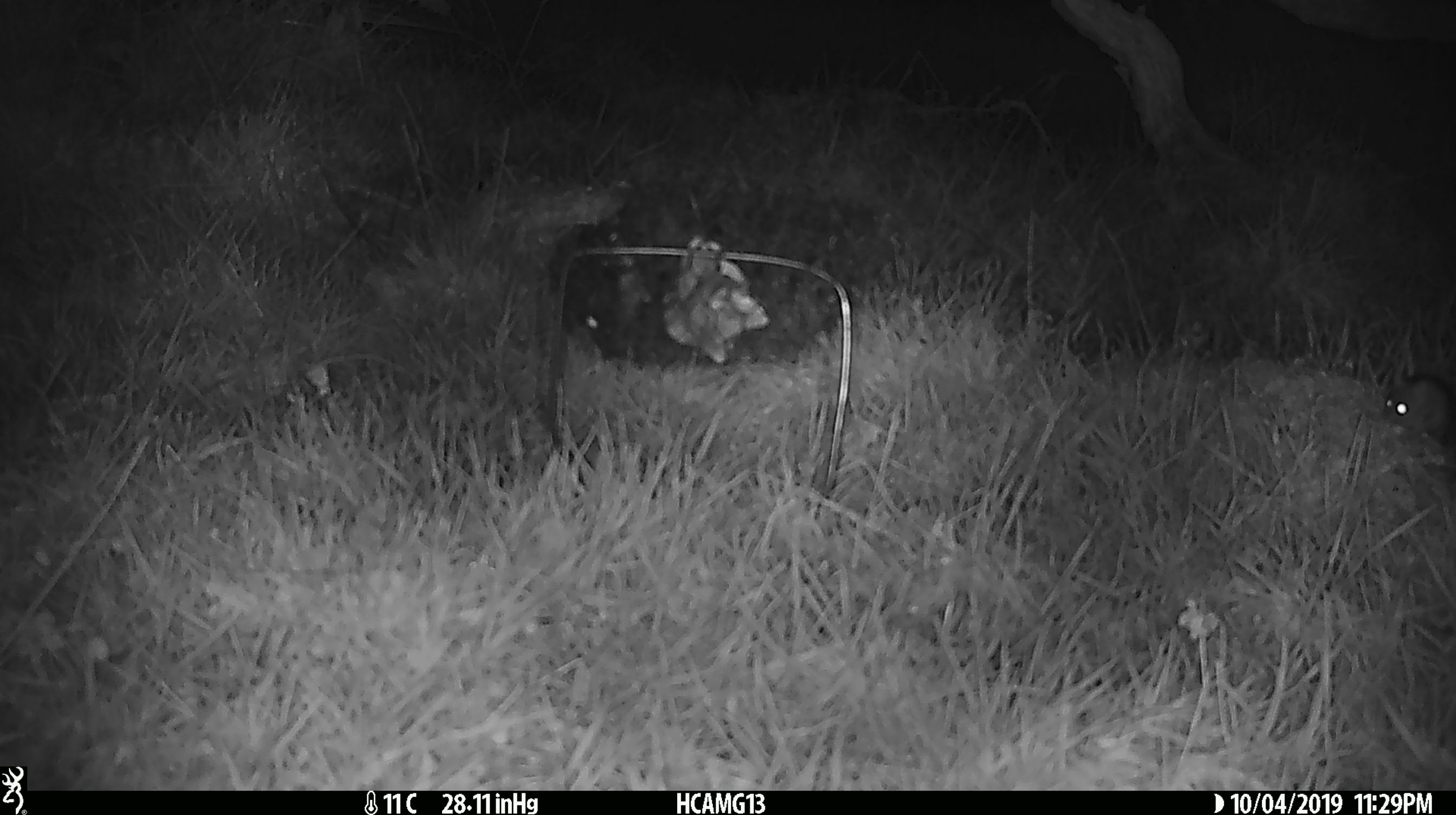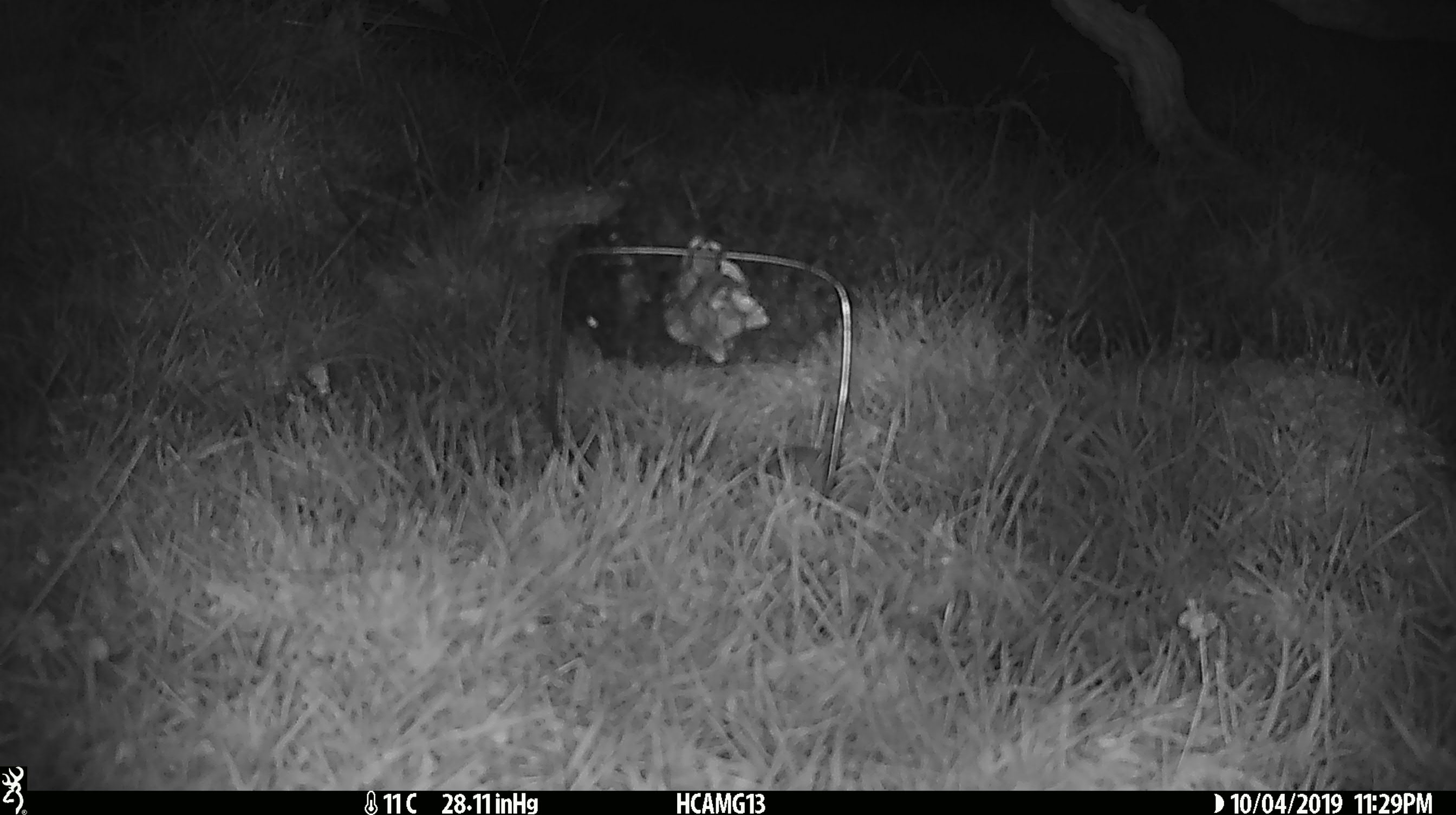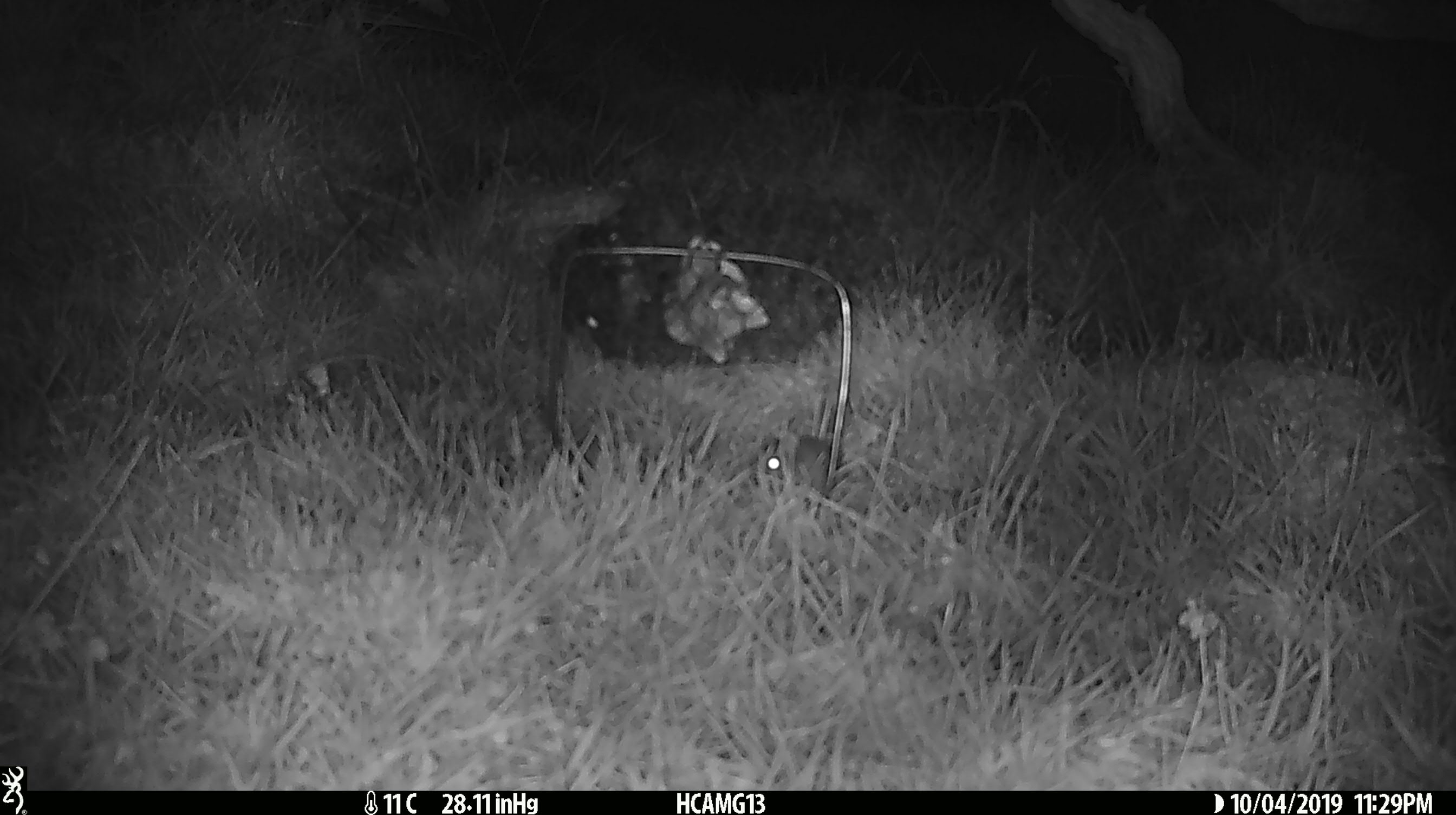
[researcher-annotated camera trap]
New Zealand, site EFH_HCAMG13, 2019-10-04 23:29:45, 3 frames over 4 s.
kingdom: Animalia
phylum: Chordata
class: Mammalia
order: Rodentia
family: Muridae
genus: Mus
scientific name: Mus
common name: mouse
Mouse (Mus).